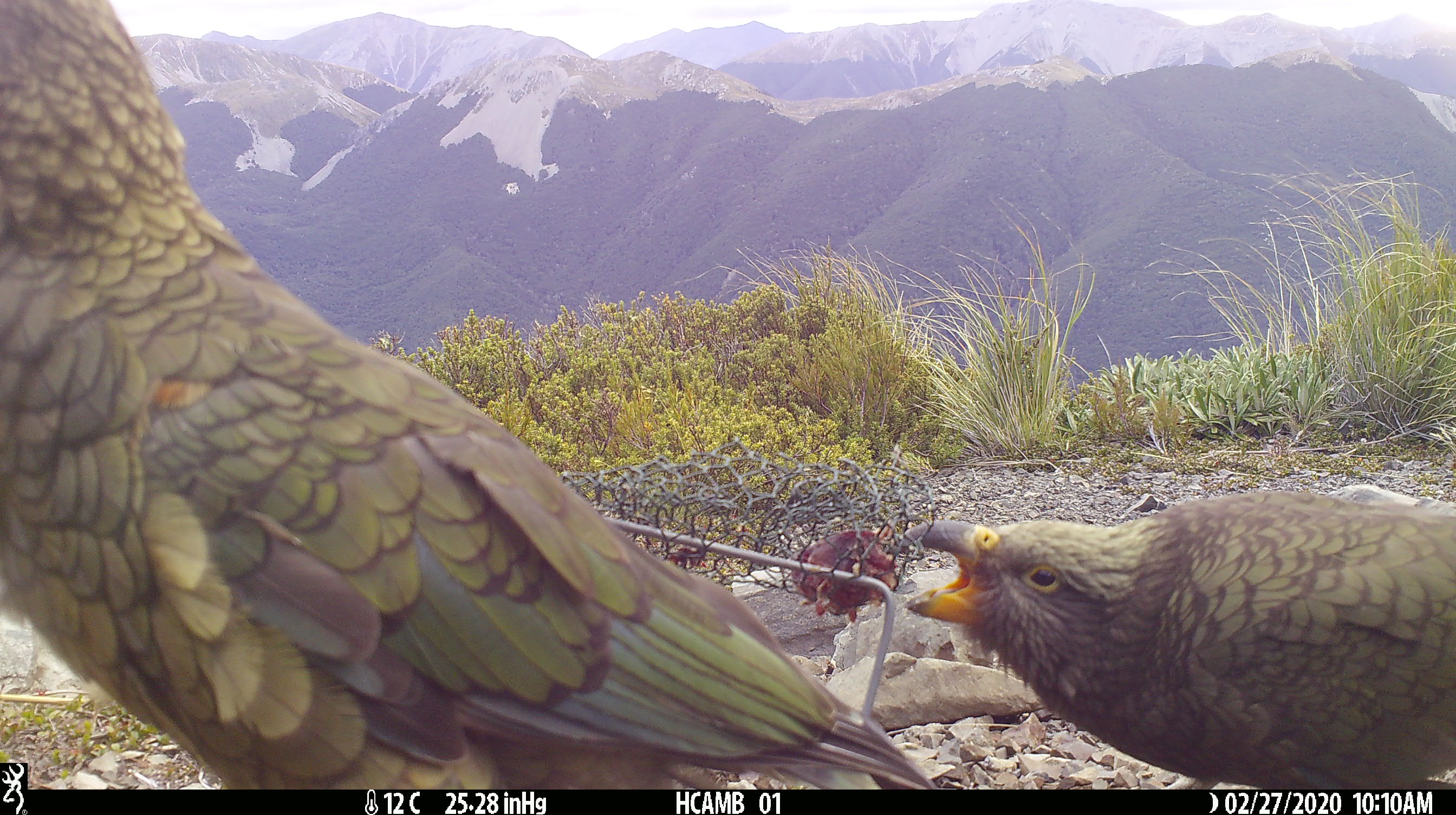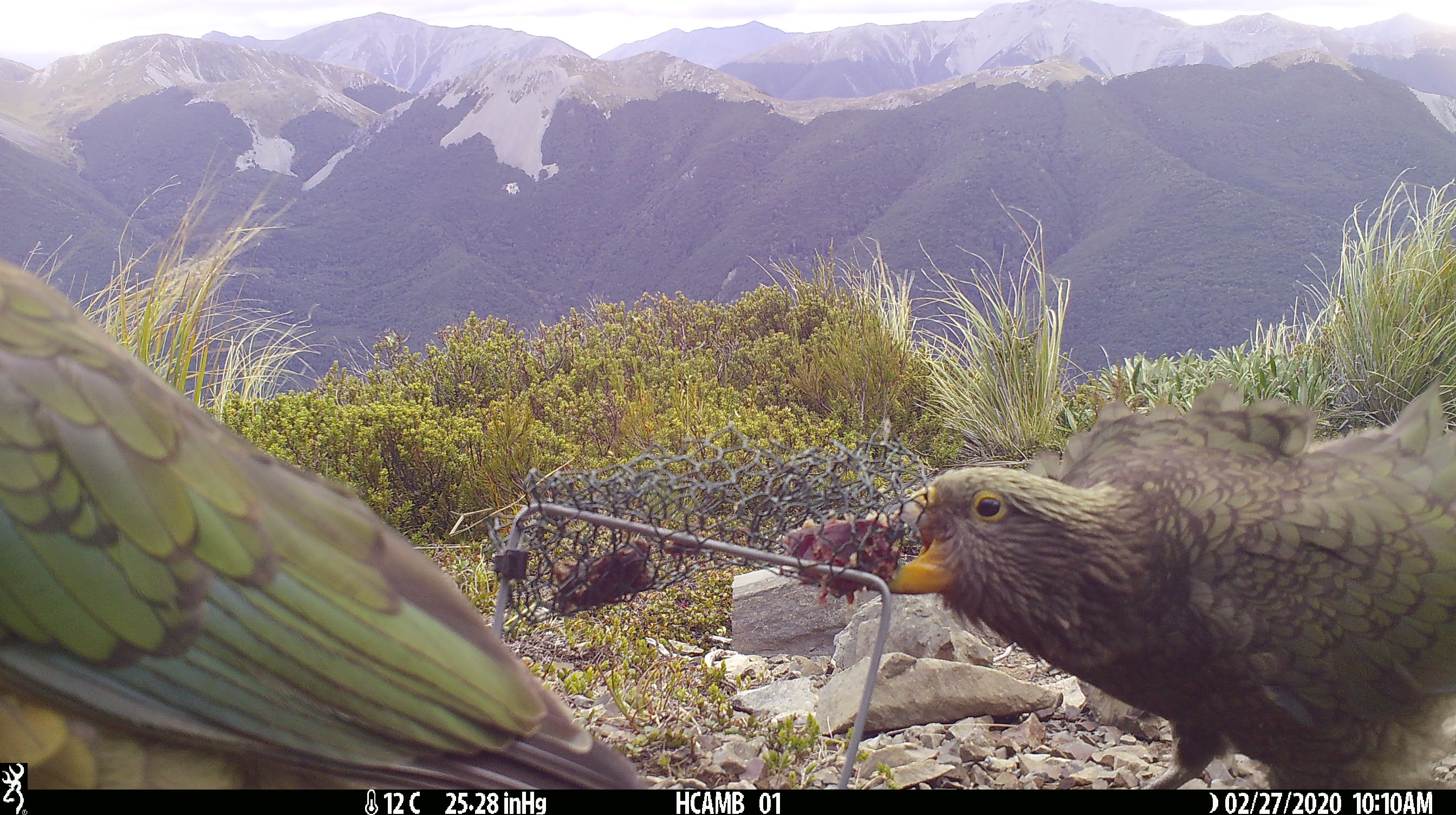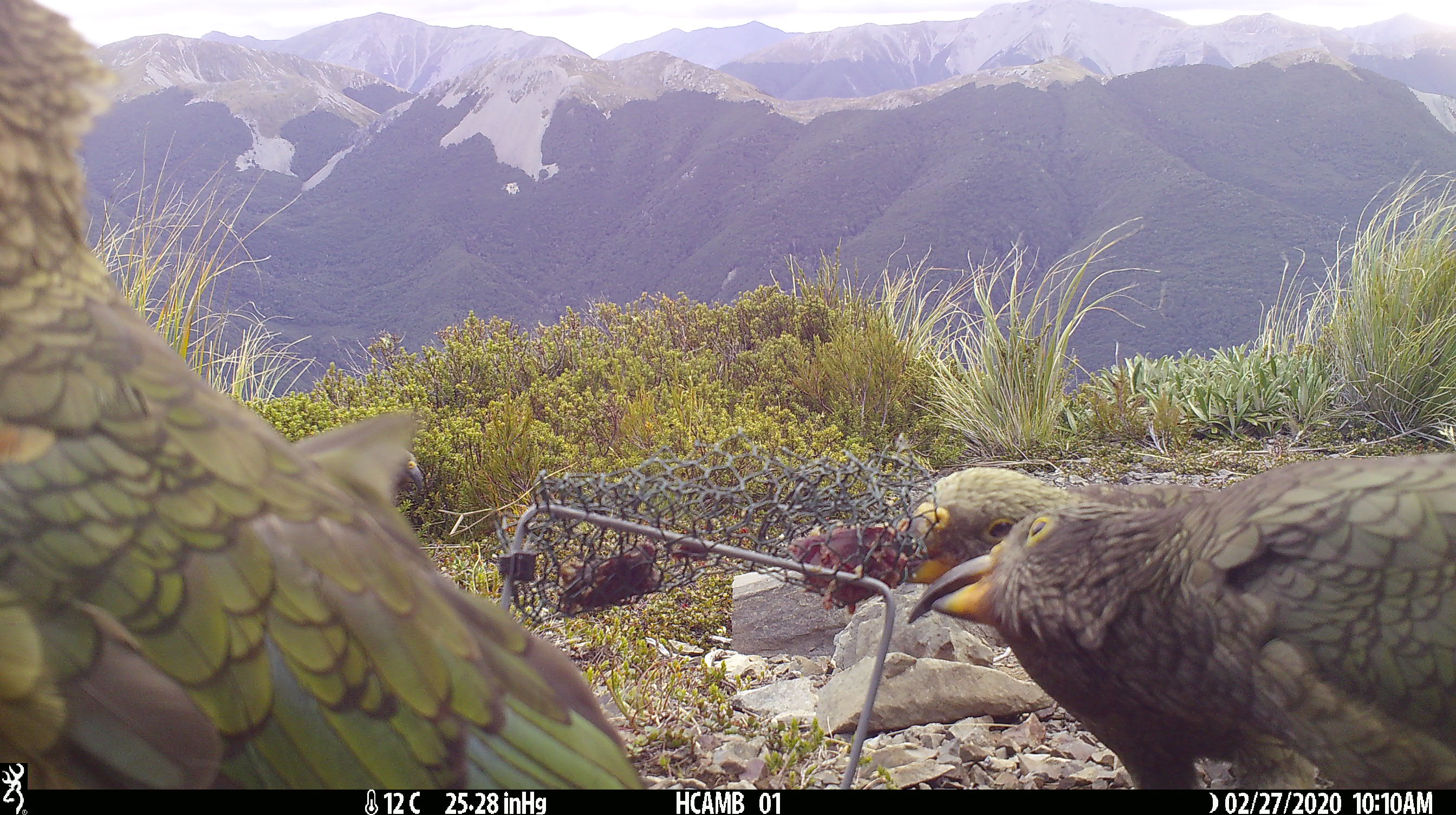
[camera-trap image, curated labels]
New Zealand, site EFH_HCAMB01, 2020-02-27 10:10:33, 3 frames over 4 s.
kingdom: Animalia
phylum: Chordata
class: Aves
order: Psittaciformes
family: Strigopidae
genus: Nestor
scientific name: Nestor notabilis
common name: kea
Kea (Nestor notabilis).